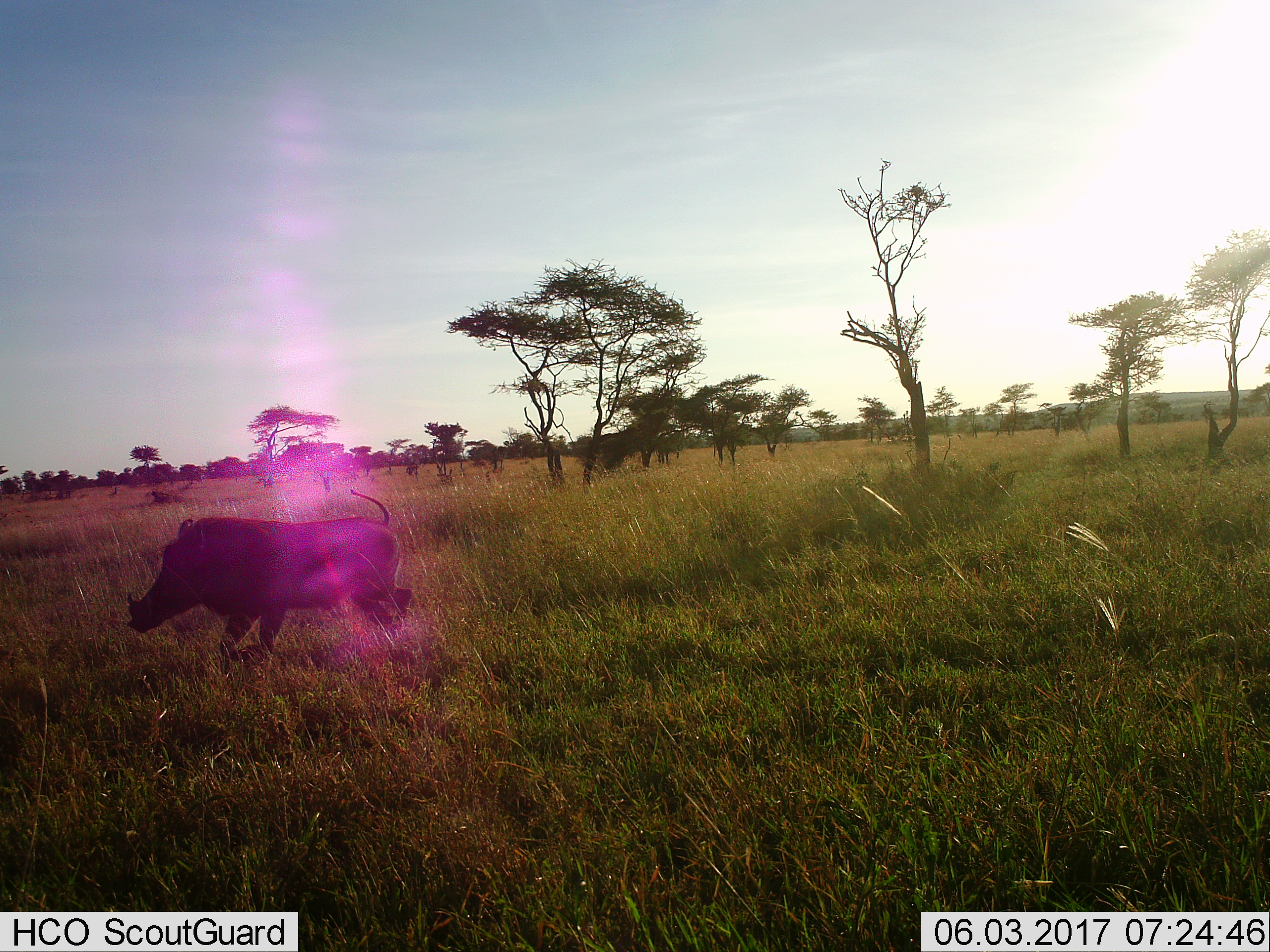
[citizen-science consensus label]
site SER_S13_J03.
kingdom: Animalia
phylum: Chordata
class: Mammalia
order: Artiodactyla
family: Suidae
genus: Phacochoerus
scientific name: Phacochoerus africanus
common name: warthog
Warthog (Phacochoerus africanus), count 1. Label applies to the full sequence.